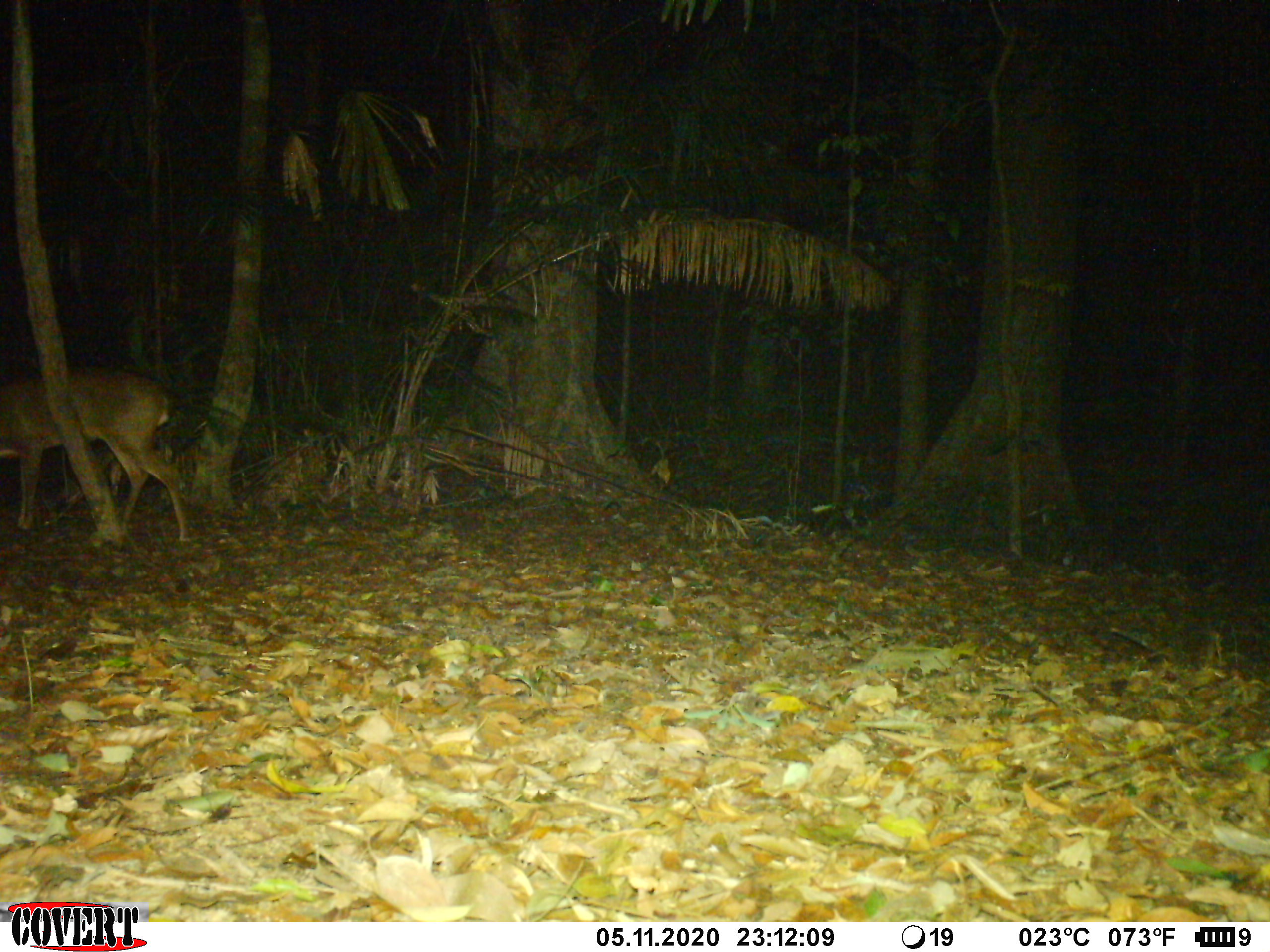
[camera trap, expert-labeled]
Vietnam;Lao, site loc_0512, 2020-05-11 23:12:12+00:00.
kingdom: Animalia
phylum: Chordata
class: Mammalia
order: Artiodactyla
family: Cervidae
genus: Muntiacus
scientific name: Muntiacus vuquangensis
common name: large-antlered muntjac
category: large antlered muntjac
Large antlered muntjac (large-antlered muntjac) (Muntiacus vuquangensis). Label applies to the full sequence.